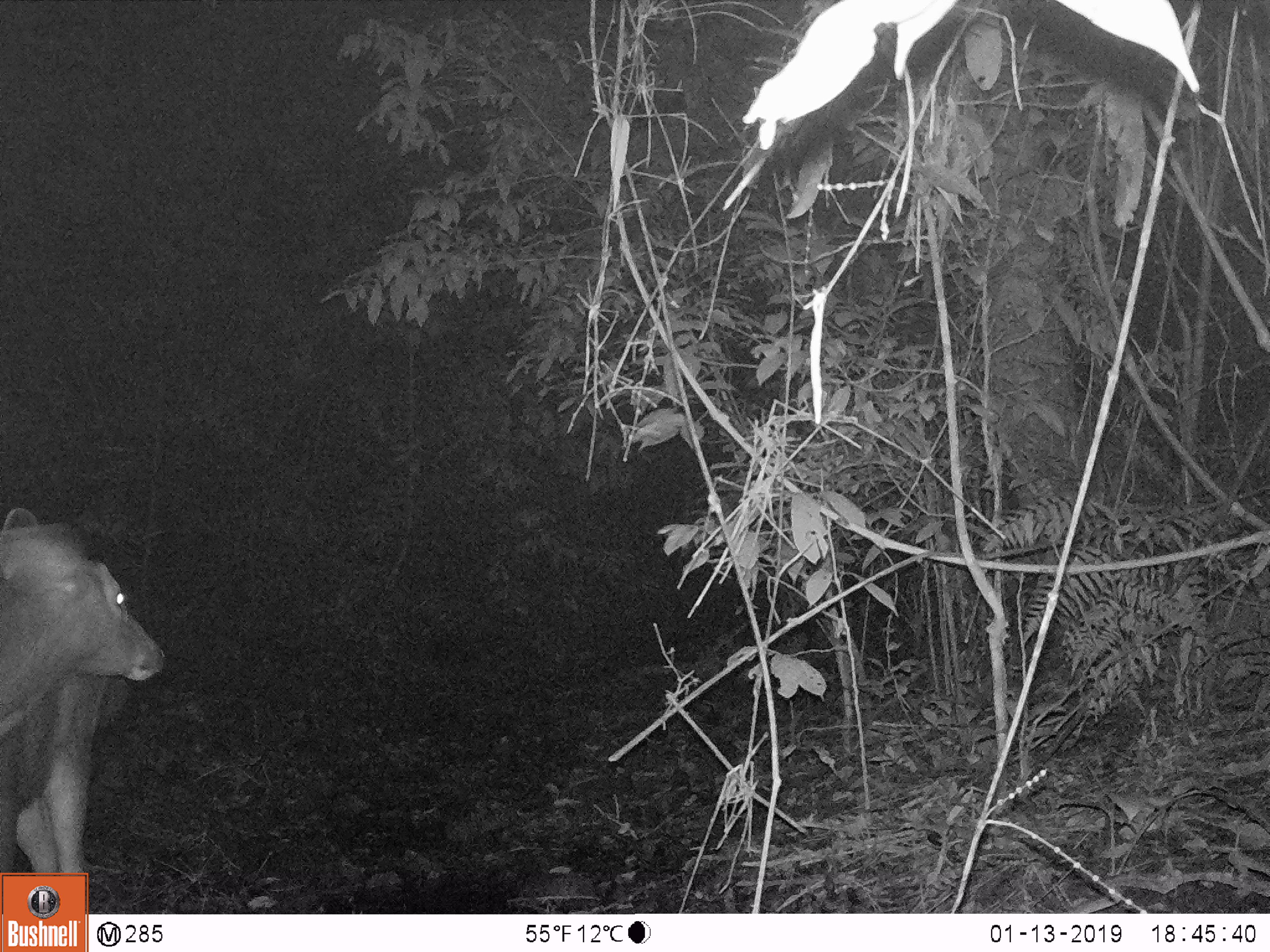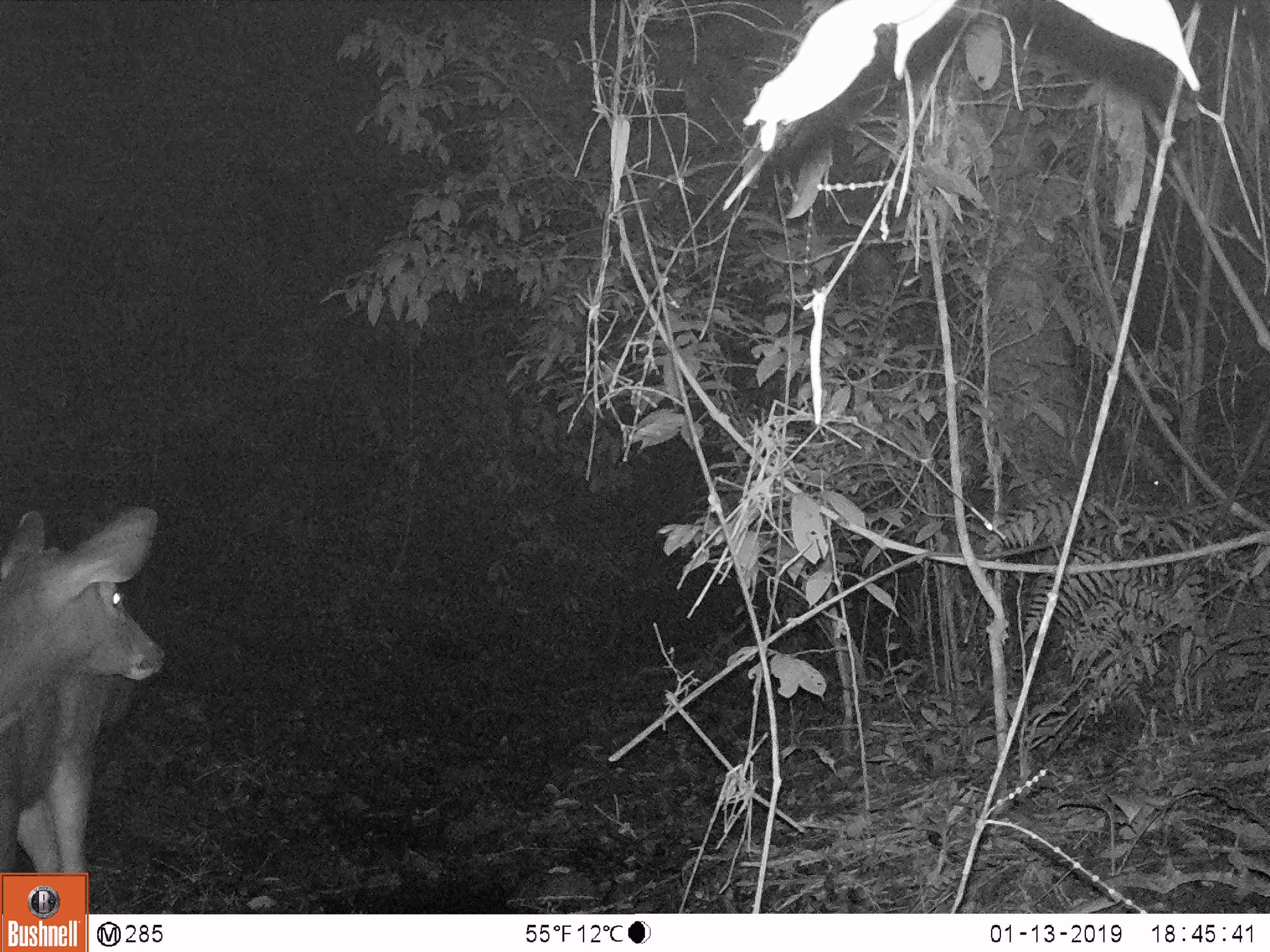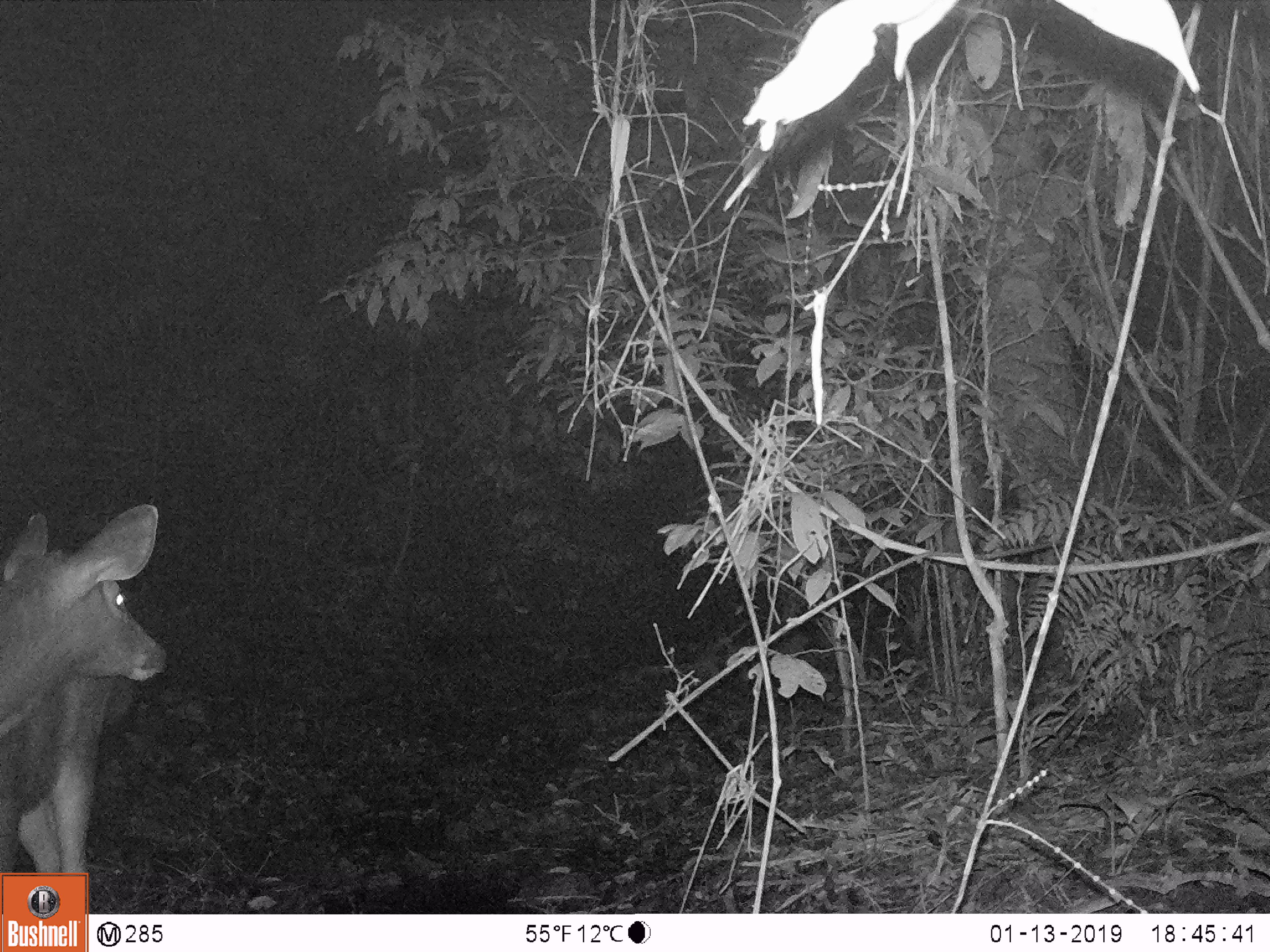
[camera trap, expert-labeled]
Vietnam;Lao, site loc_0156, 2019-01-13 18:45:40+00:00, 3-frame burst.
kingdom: Animalia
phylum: Chordata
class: Mammalia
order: Artiodactyla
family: Cervidae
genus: Rusa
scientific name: Rusa unicolor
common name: sambar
Sambar (Rusa unicolor). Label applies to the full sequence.